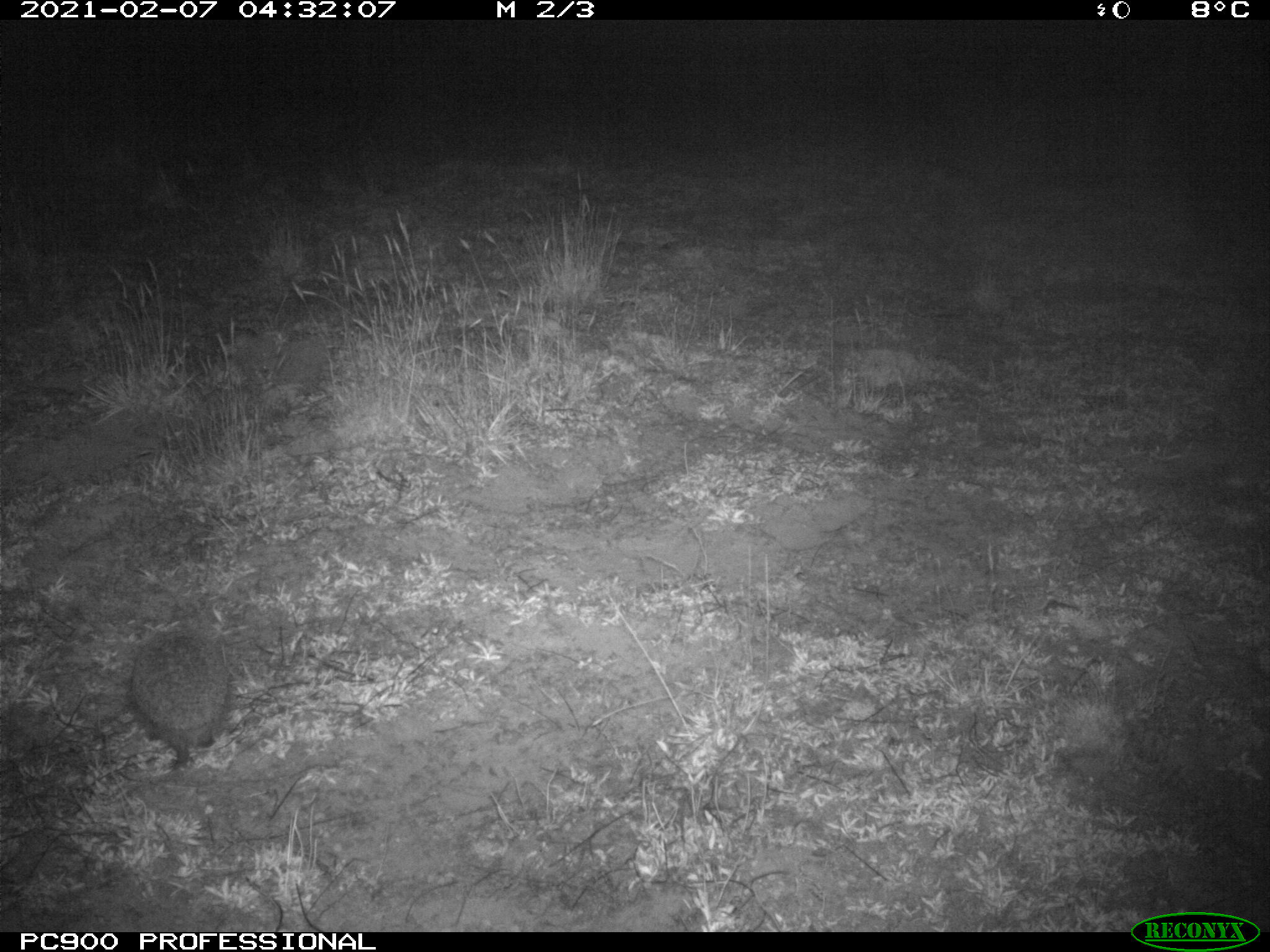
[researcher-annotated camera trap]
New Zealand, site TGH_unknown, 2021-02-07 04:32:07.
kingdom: Animalia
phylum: Chordata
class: Mammalia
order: Eulipotyphla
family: Erinaceidae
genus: Erinaceus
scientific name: Erinaceus europaeus europaeus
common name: european hedgehog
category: hedgehog